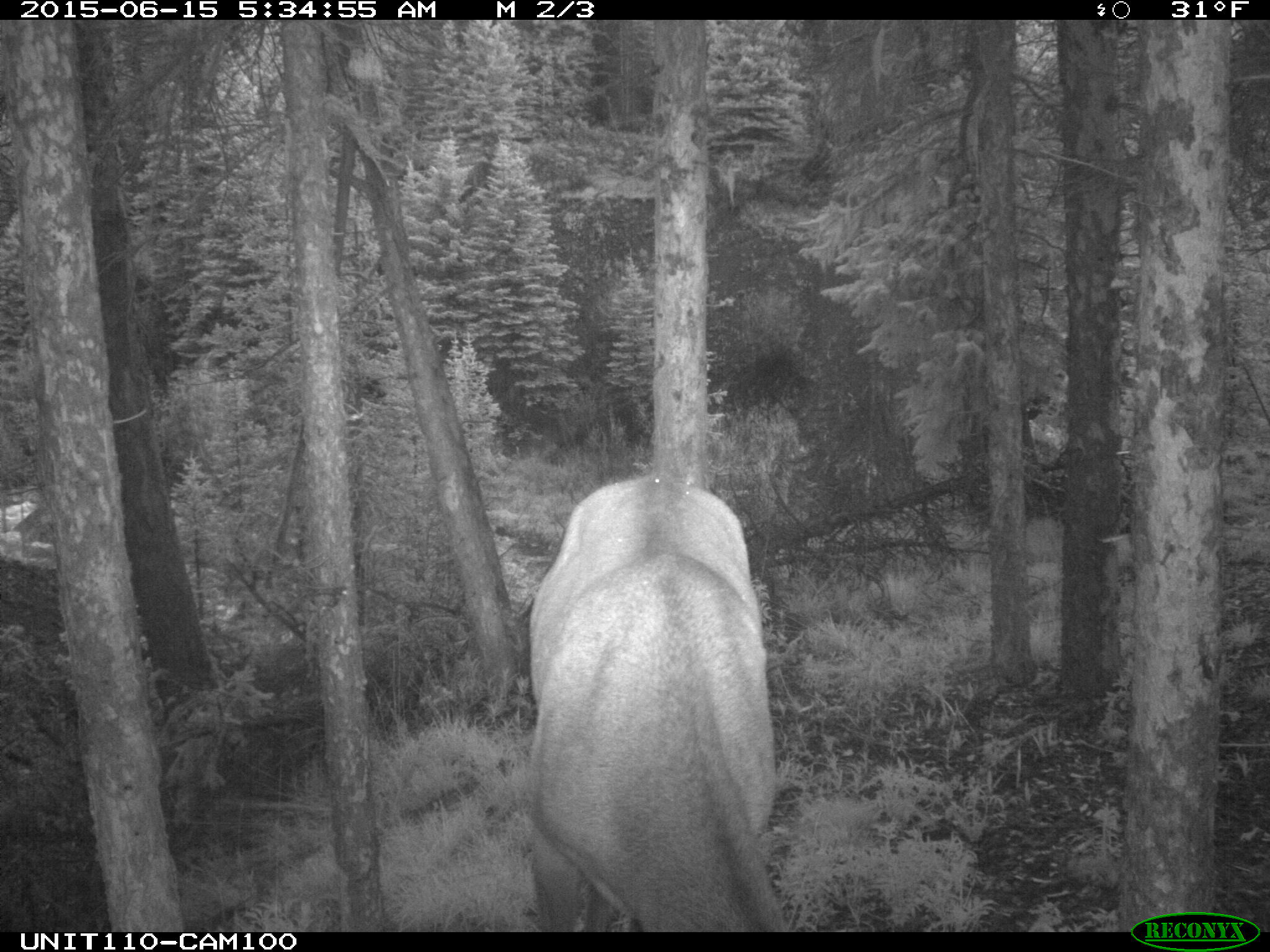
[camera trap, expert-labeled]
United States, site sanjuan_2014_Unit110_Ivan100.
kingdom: Animalia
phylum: Chordata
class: Mammalia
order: Artiodactyla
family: Cervidae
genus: Cervus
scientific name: Cervus elaphus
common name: red deer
Cervus elaphus (red deer).